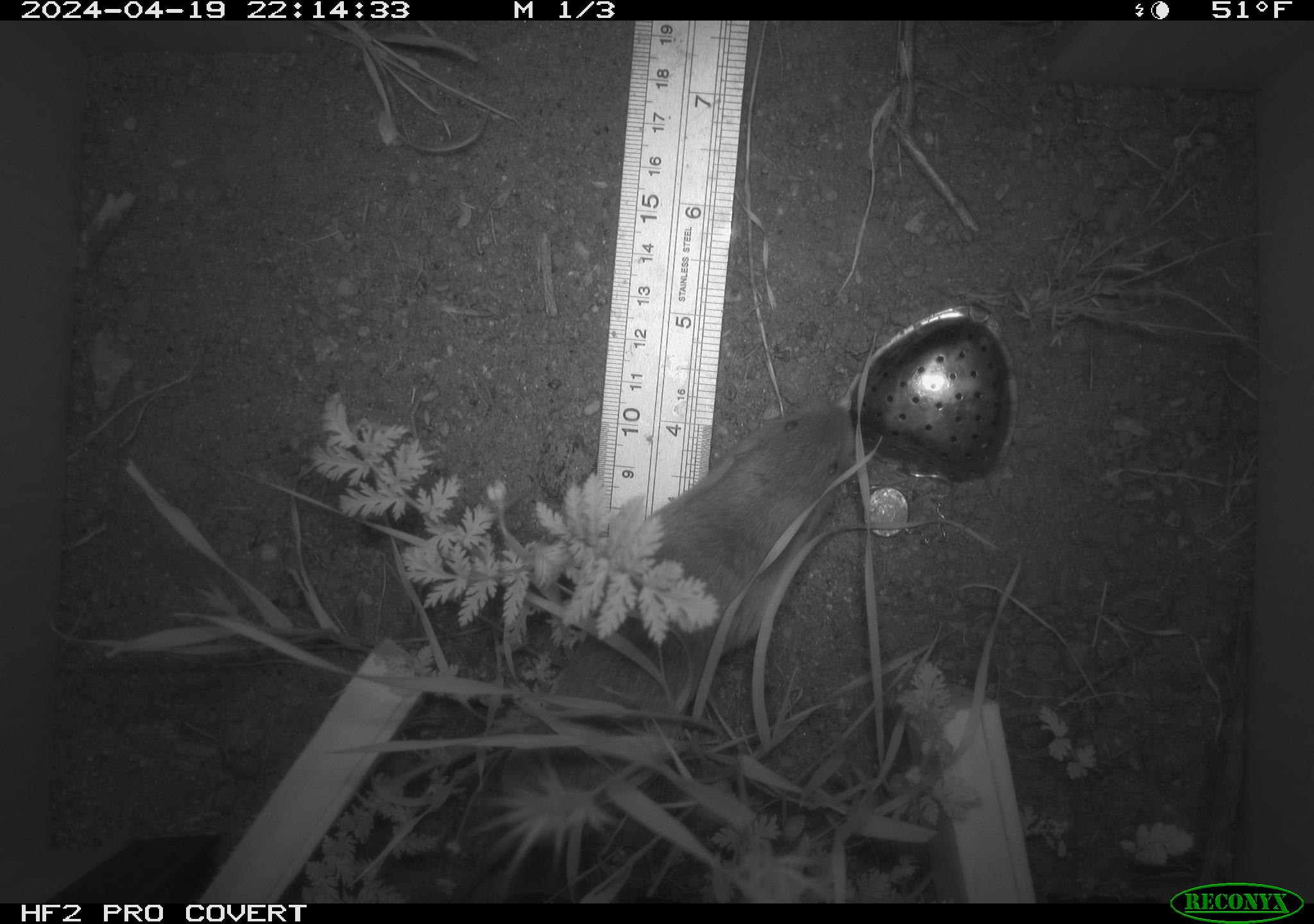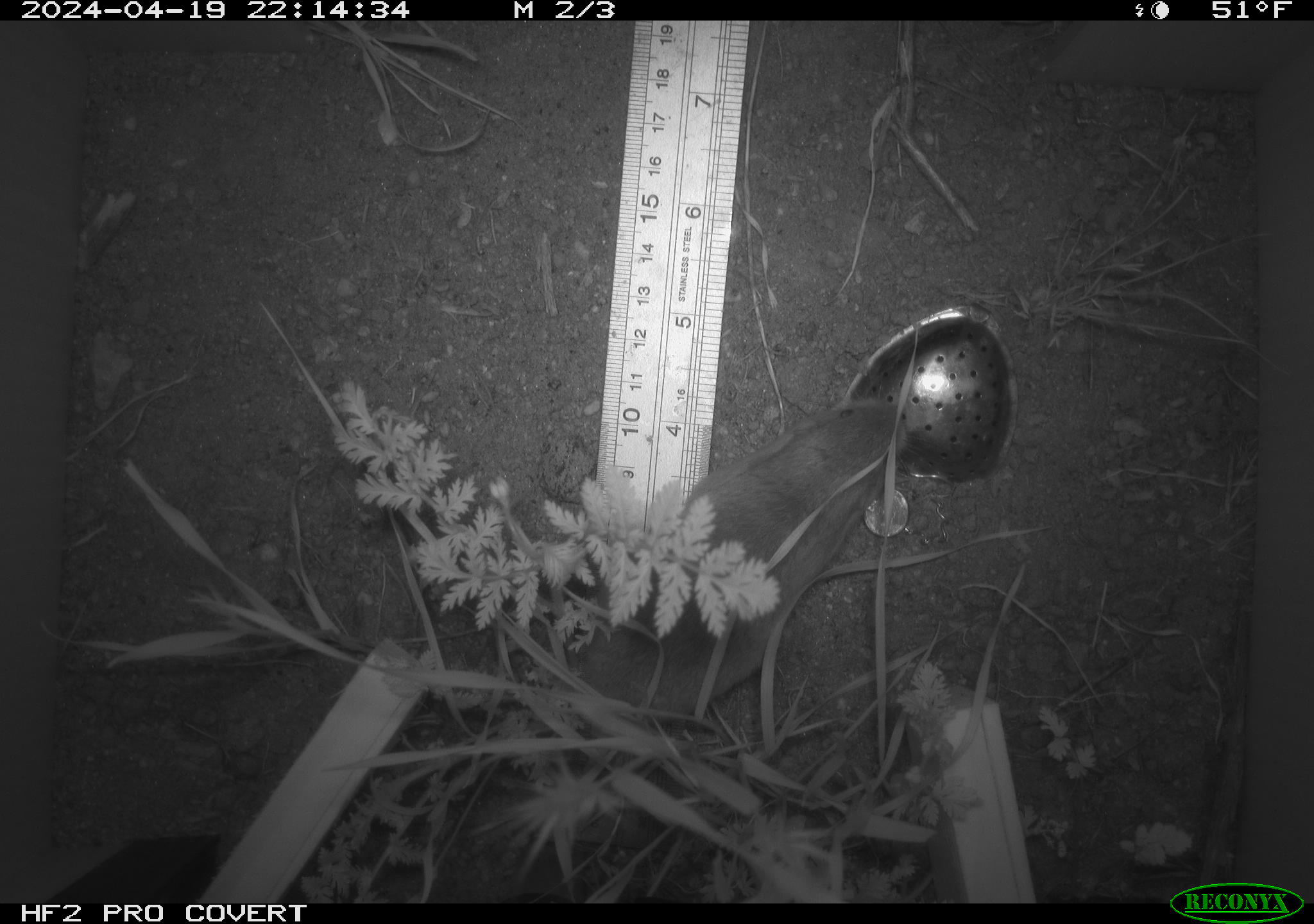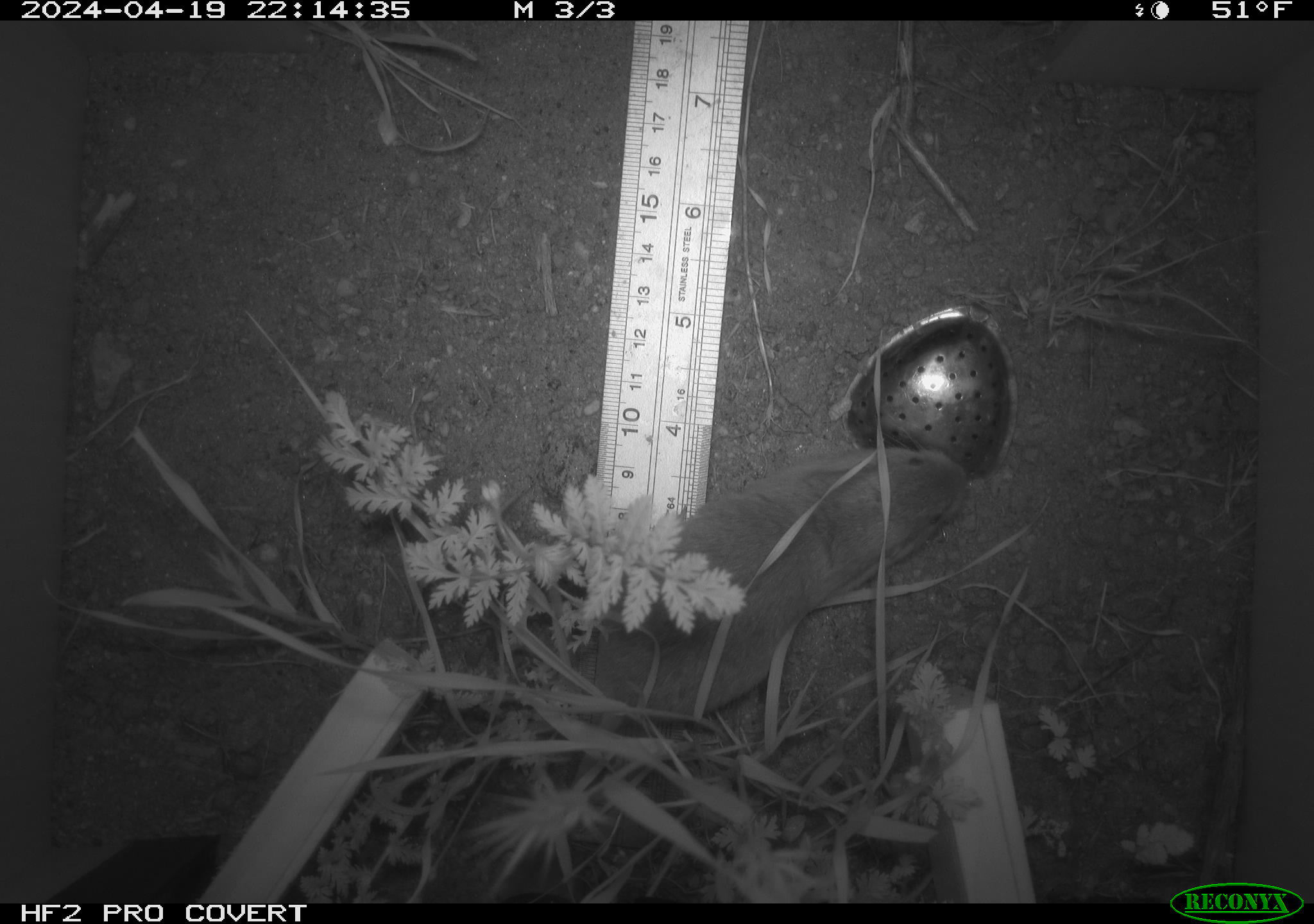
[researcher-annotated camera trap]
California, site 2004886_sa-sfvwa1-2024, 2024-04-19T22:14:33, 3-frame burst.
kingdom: Animalia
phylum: Chordata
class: Mammalia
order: Rodentia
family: Geomyidae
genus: Thomomys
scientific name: Thomomys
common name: smooth-toothed pocket gophers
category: thomomys species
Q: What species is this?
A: Thomomys species (smooth-toothed pocket gophers) (Thomomys).